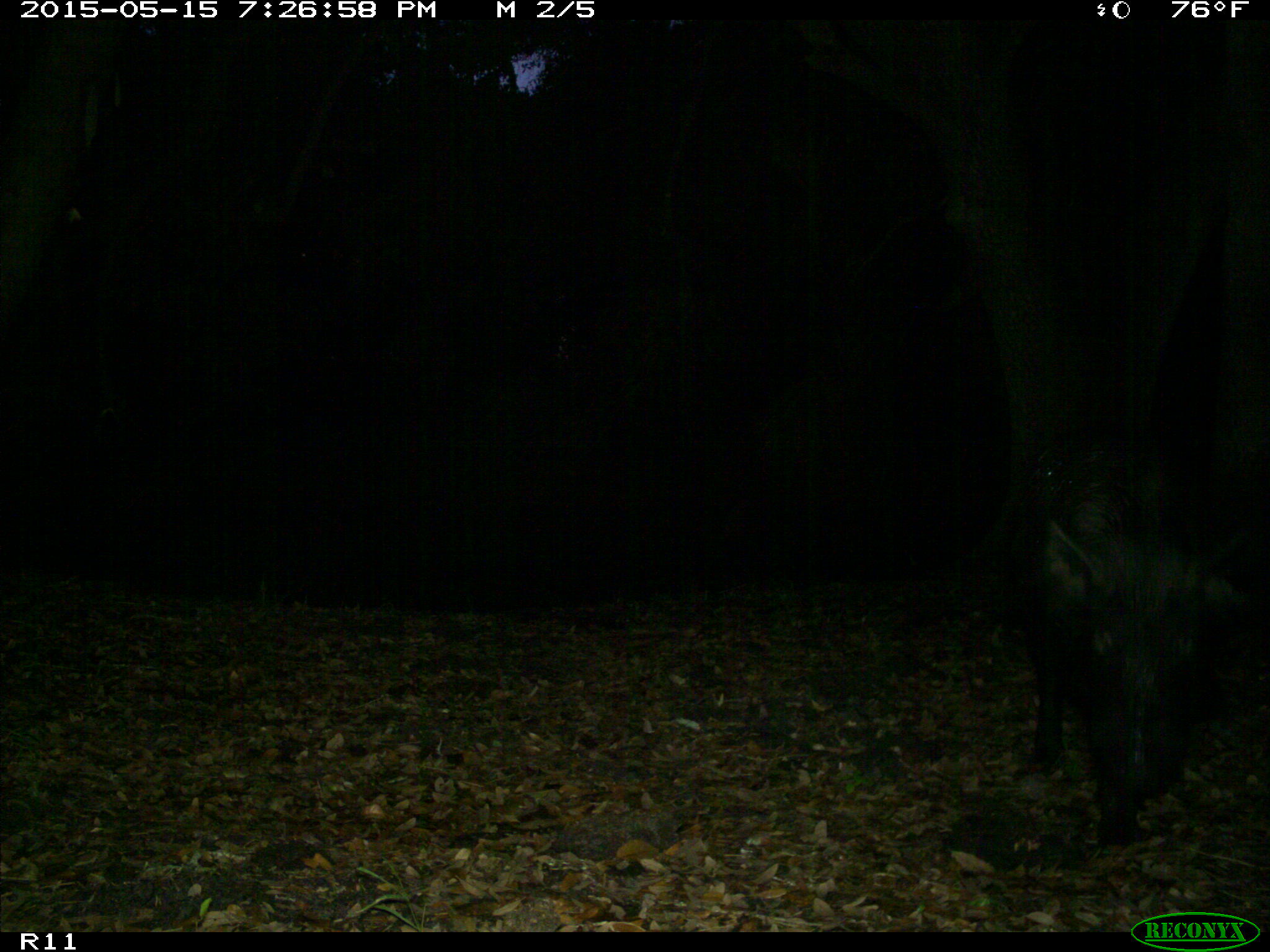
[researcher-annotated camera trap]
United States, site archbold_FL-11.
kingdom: Animalia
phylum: Chordata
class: Mammalia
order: Artiodactyla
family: Suidae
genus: Sus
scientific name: Sus scrofa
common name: wild boar